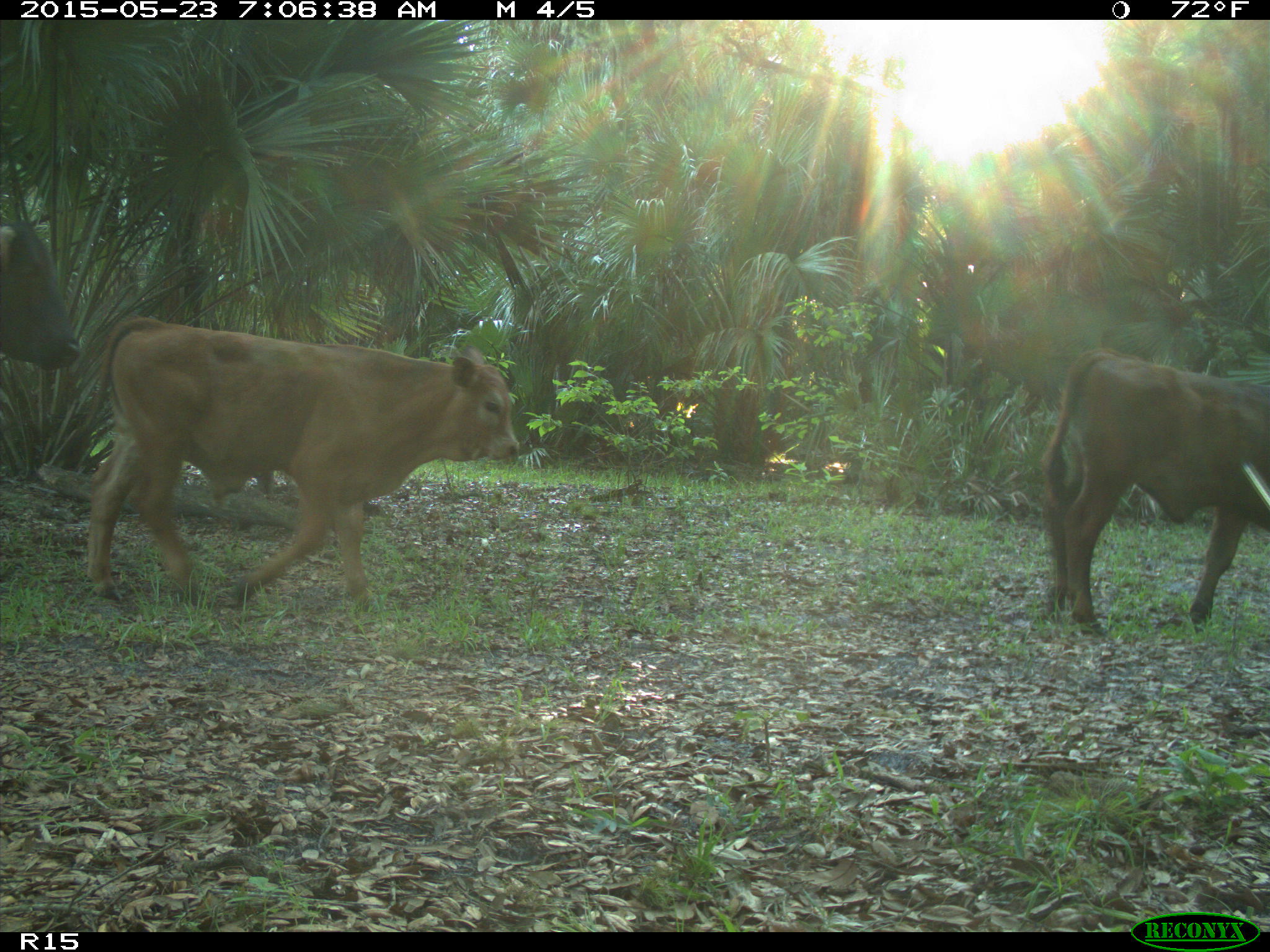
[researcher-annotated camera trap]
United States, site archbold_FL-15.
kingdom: Animalia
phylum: Chordata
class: Mammalia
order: Artiodactyla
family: Bovidae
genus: Bos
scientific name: Bos taurus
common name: domestic cow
Bos taurus (domestic cow).